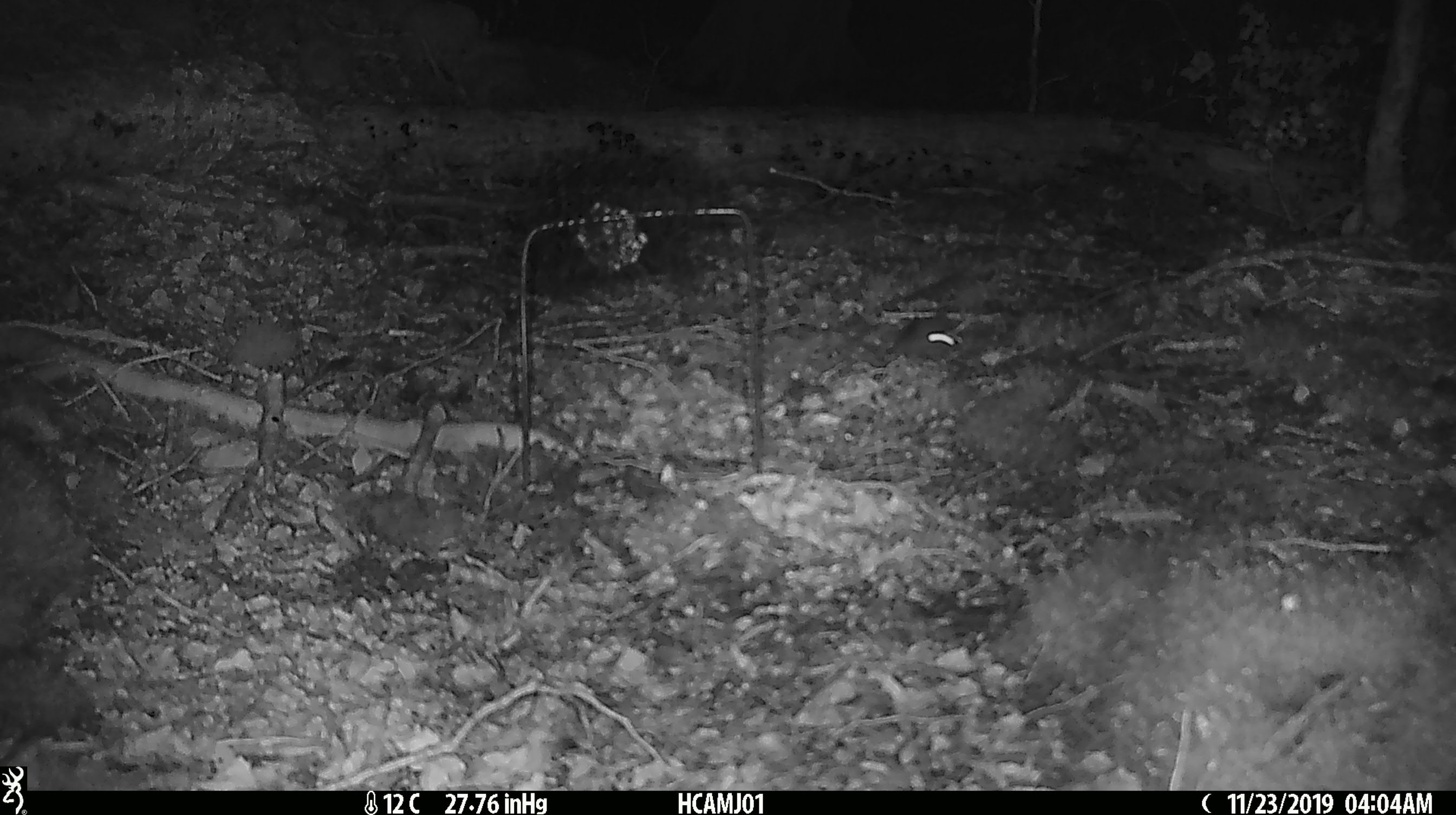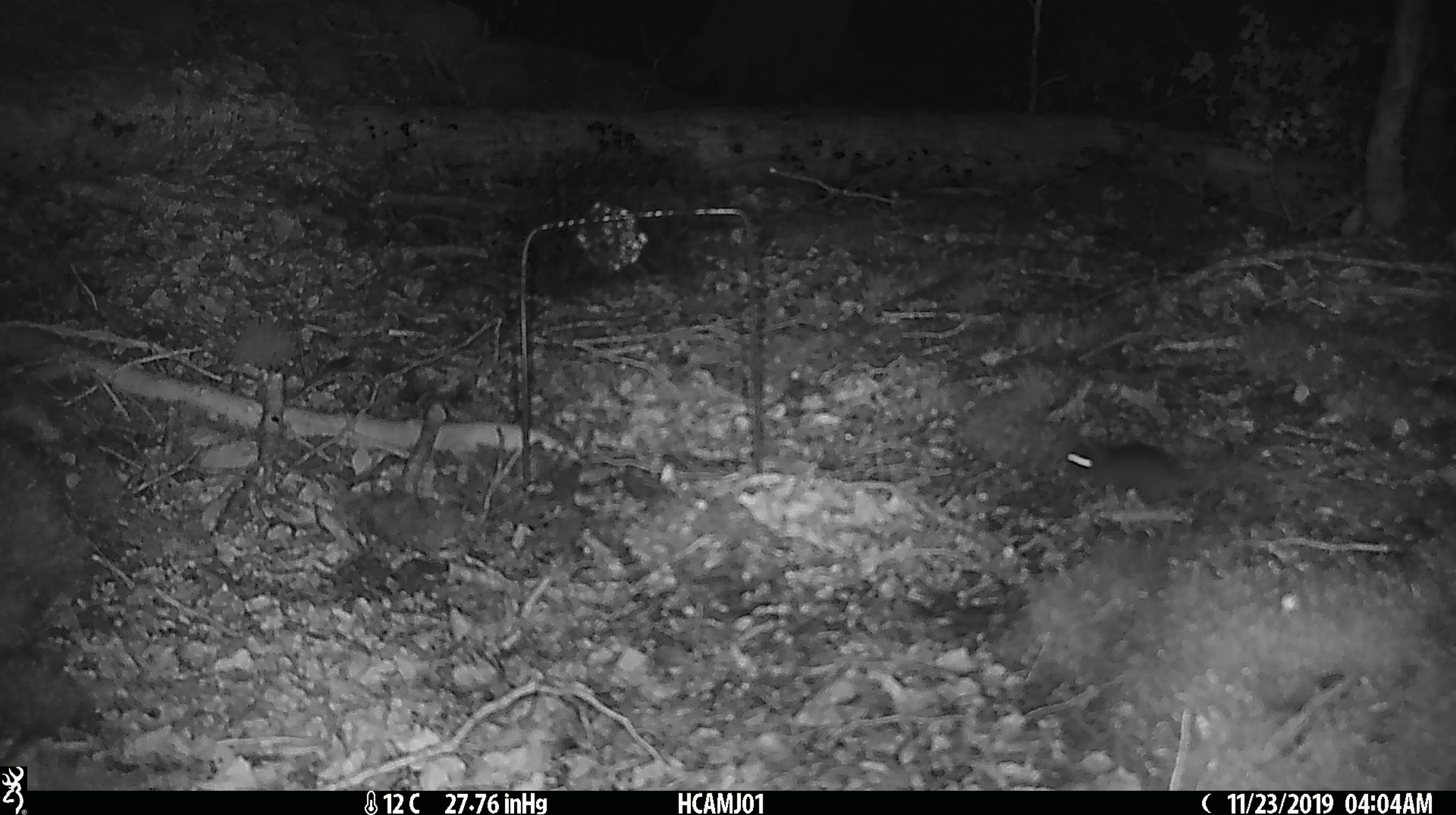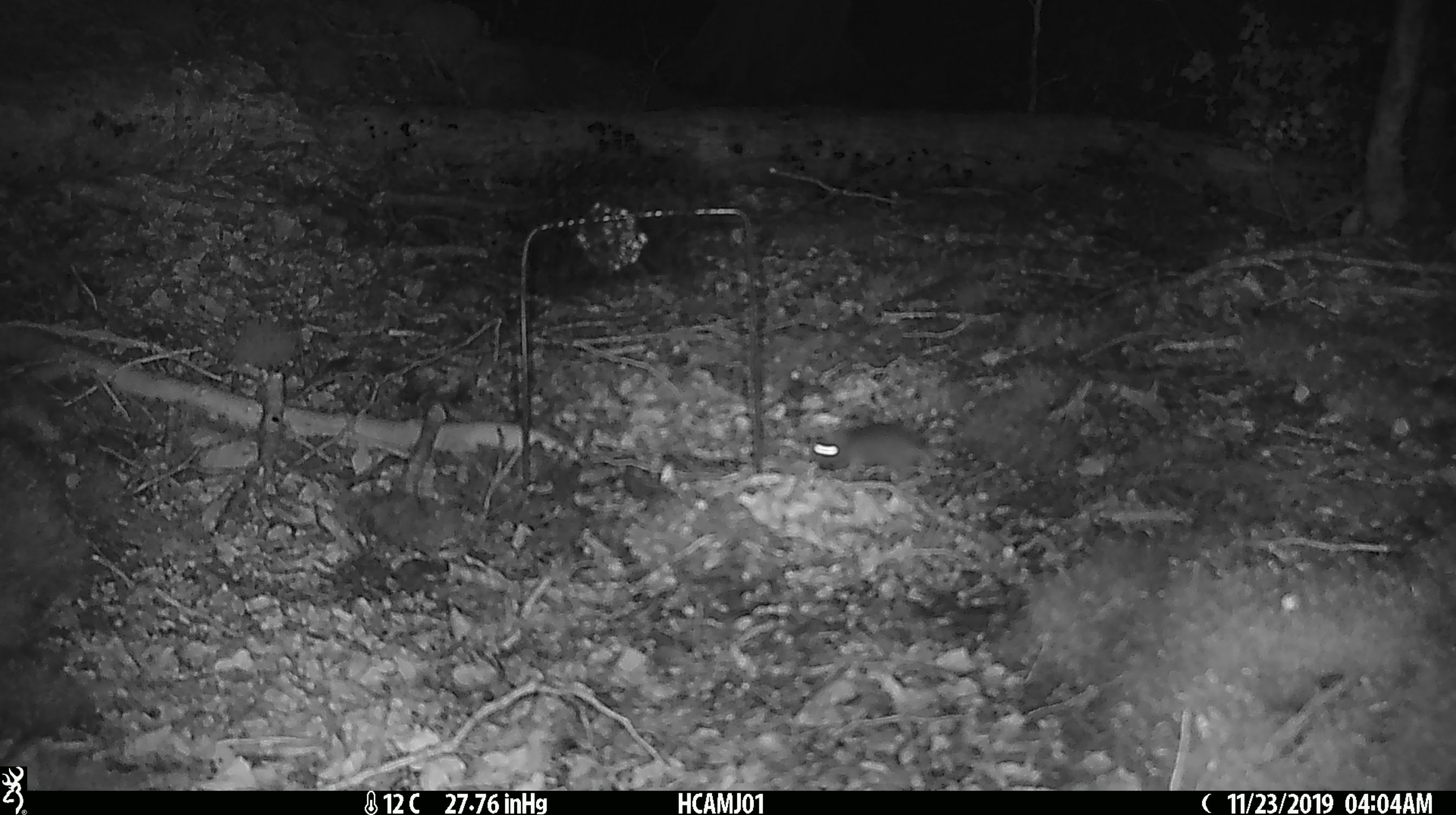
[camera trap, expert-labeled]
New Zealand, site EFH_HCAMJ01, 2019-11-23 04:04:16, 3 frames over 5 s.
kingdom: Animalia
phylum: Chordata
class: Mammalia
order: Rodentia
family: Muridae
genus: Mus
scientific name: Mus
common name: mouse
Mouse (Mus).